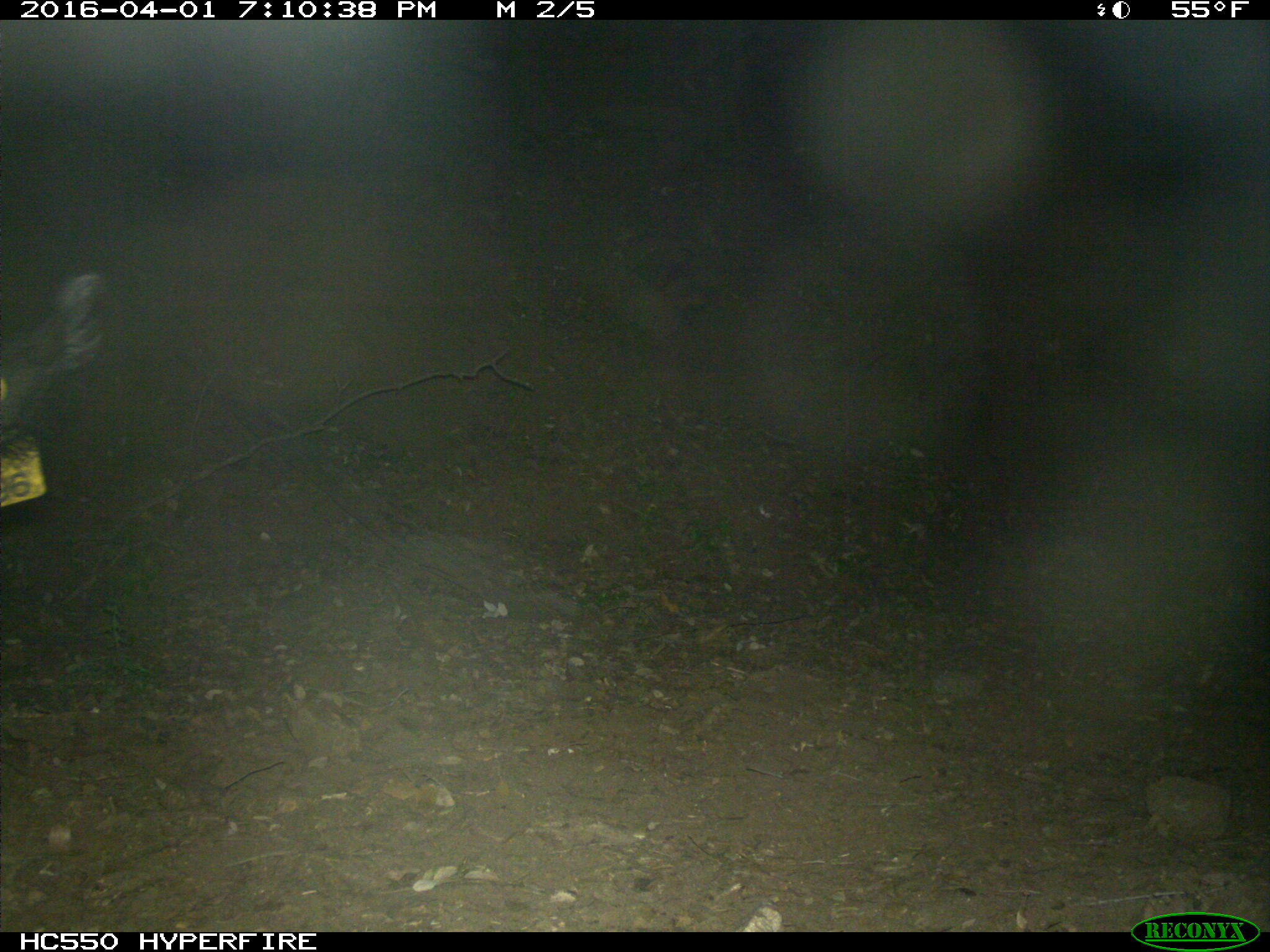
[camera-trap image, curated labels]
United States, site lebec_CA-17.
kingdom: Animalia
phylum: Chordata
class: Mammalia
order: Artiodactyla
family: Suidae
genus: Sus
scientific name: Sus scrofa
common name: wild boar